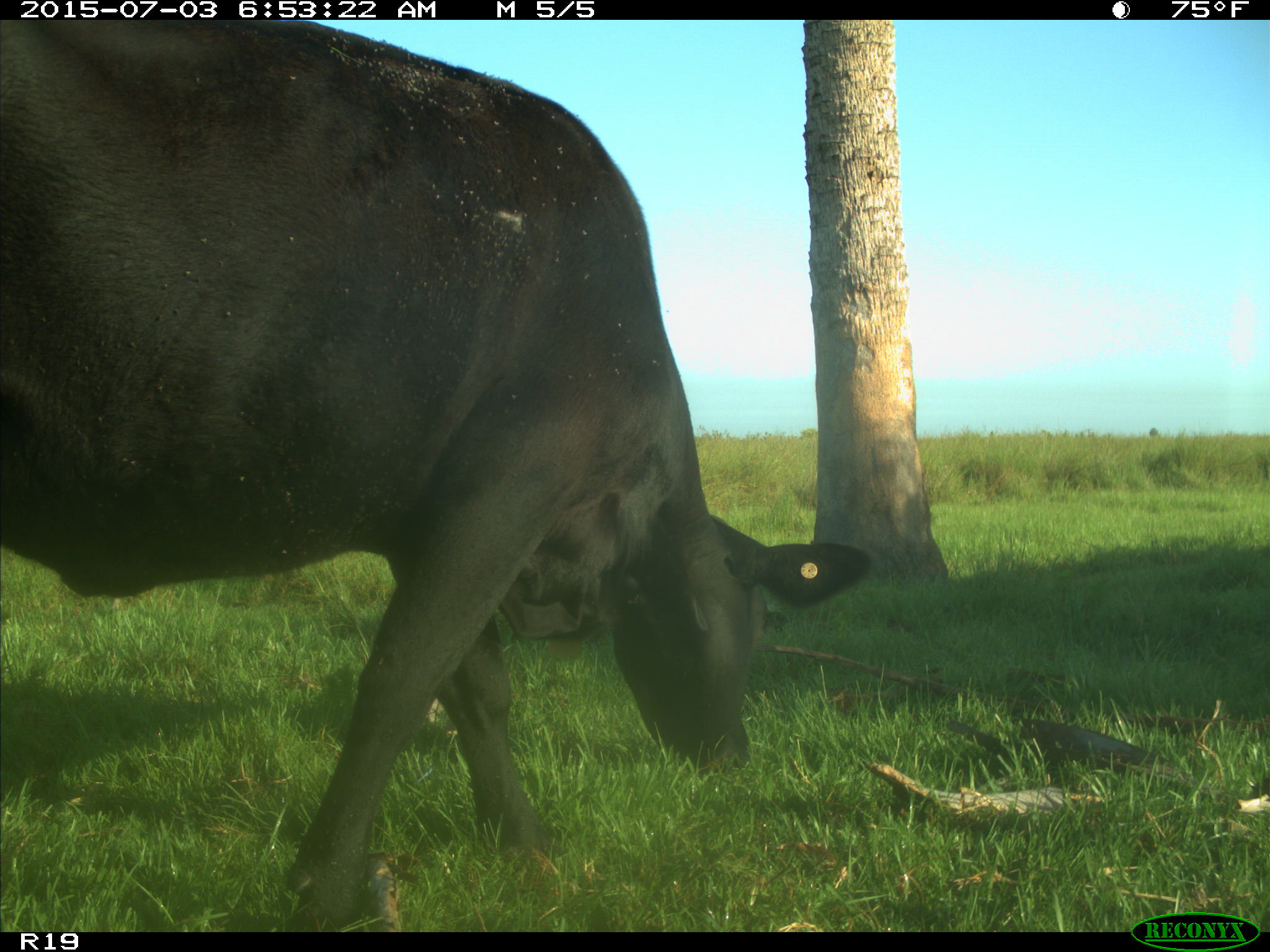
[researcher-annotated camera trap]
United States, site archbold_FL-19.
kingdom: Animalia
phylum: Chordata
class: Mammalia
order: Artiodactyla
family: Bovidae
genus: Bos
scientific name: Bos taurus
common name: domestic cow